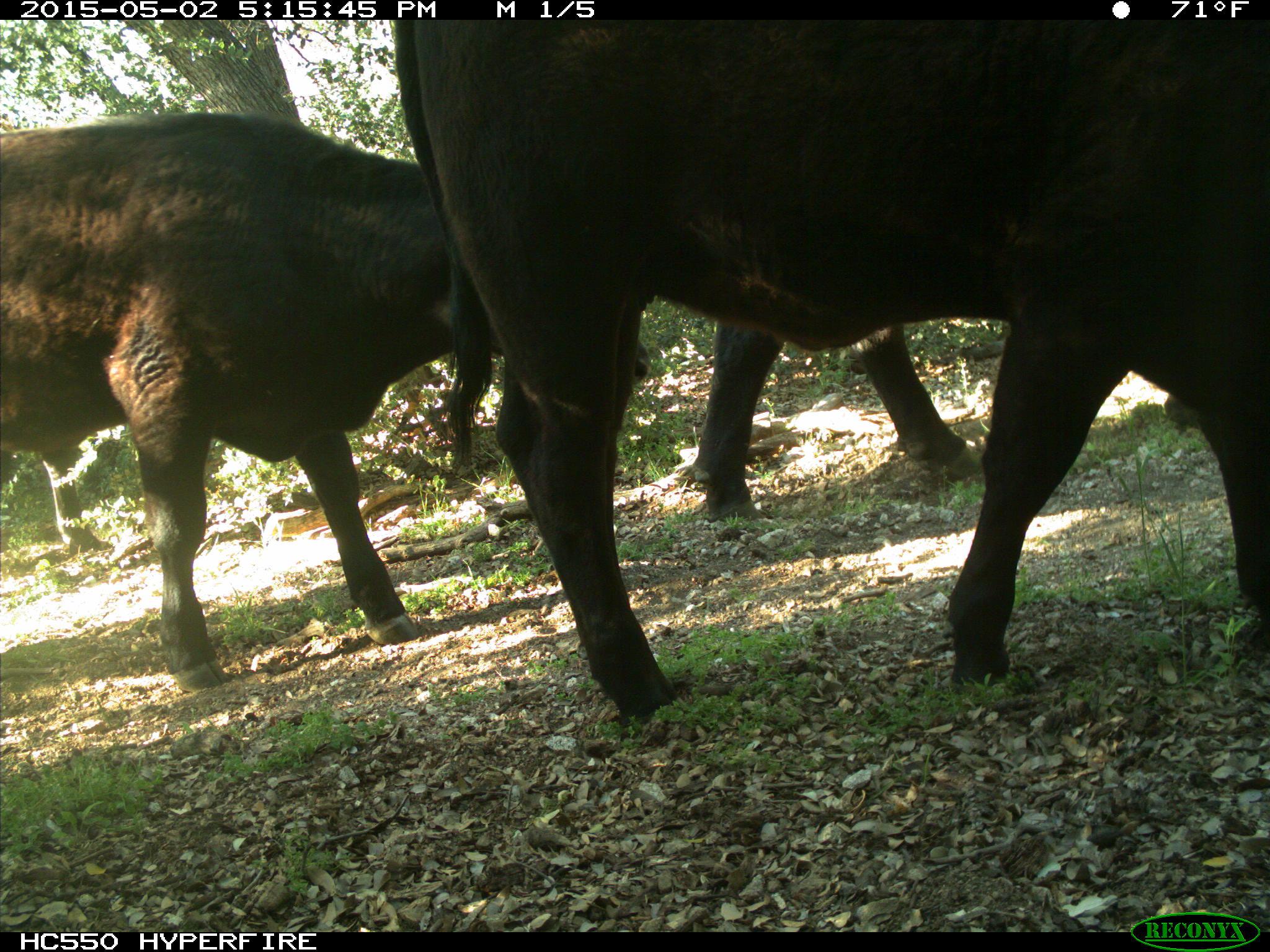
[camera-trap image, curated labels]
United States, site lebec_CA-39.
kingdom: Animalia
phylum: Chordata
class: Mammalia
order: Artiodactyla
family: Bovidae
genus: Bos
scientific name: Bos taurus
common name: domestic cow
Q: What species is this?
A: Bos taurus (domestic cow).